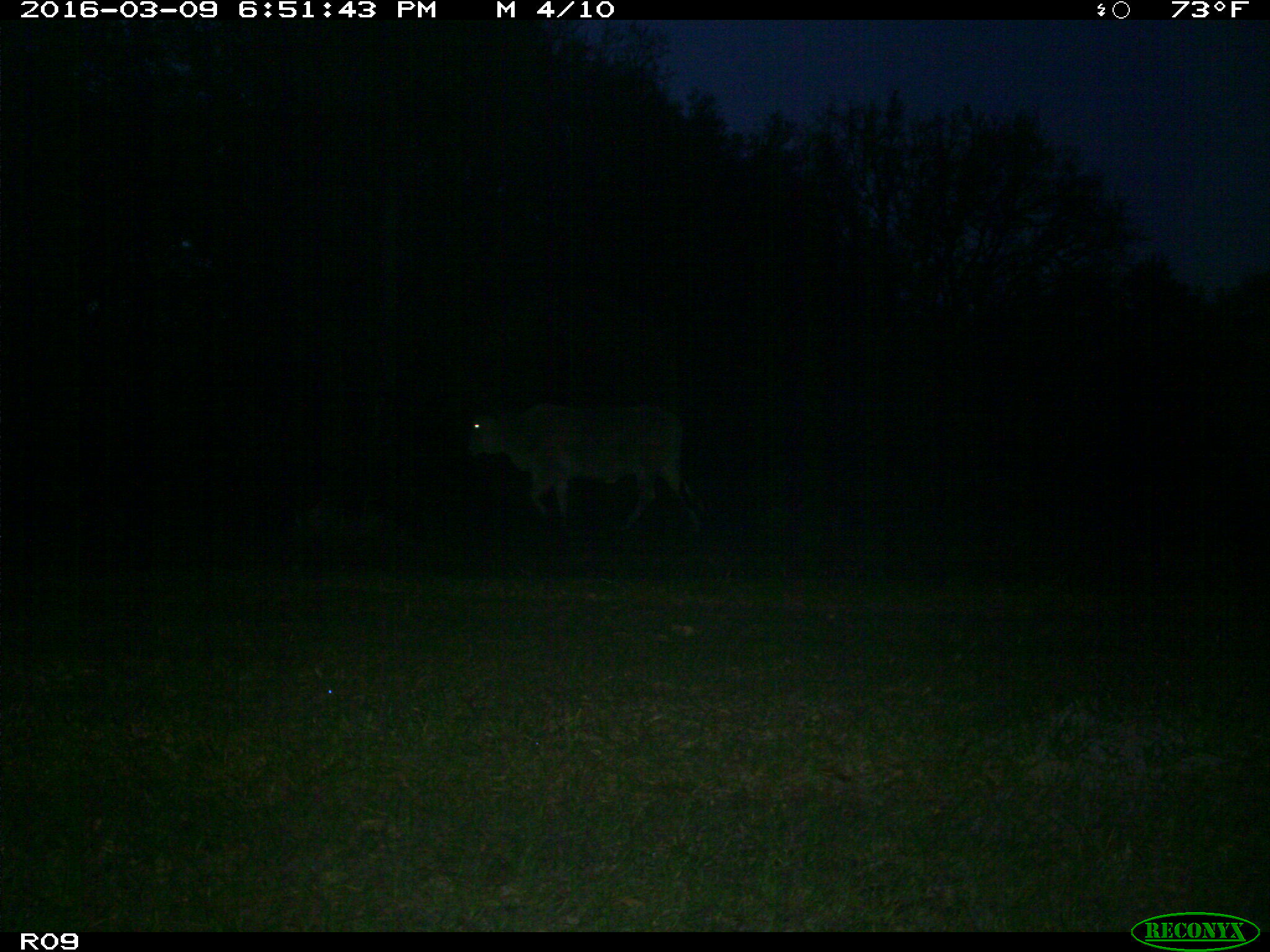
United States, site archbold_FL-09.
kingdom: Animalia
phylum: Chordata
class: Mammalia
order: Artiodactyla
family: Bovidae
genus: Bos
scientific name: Bos taurus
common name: domestic cow